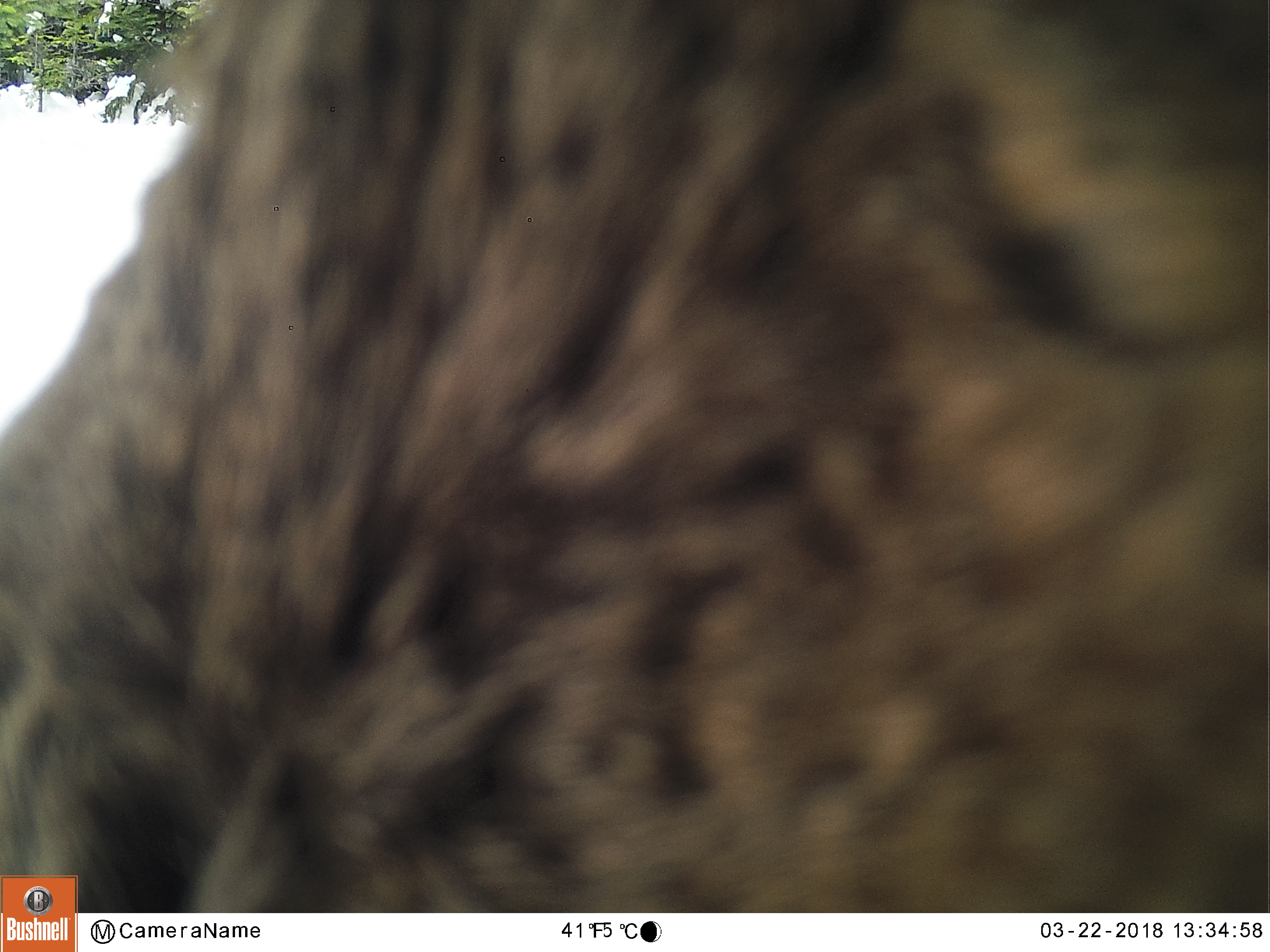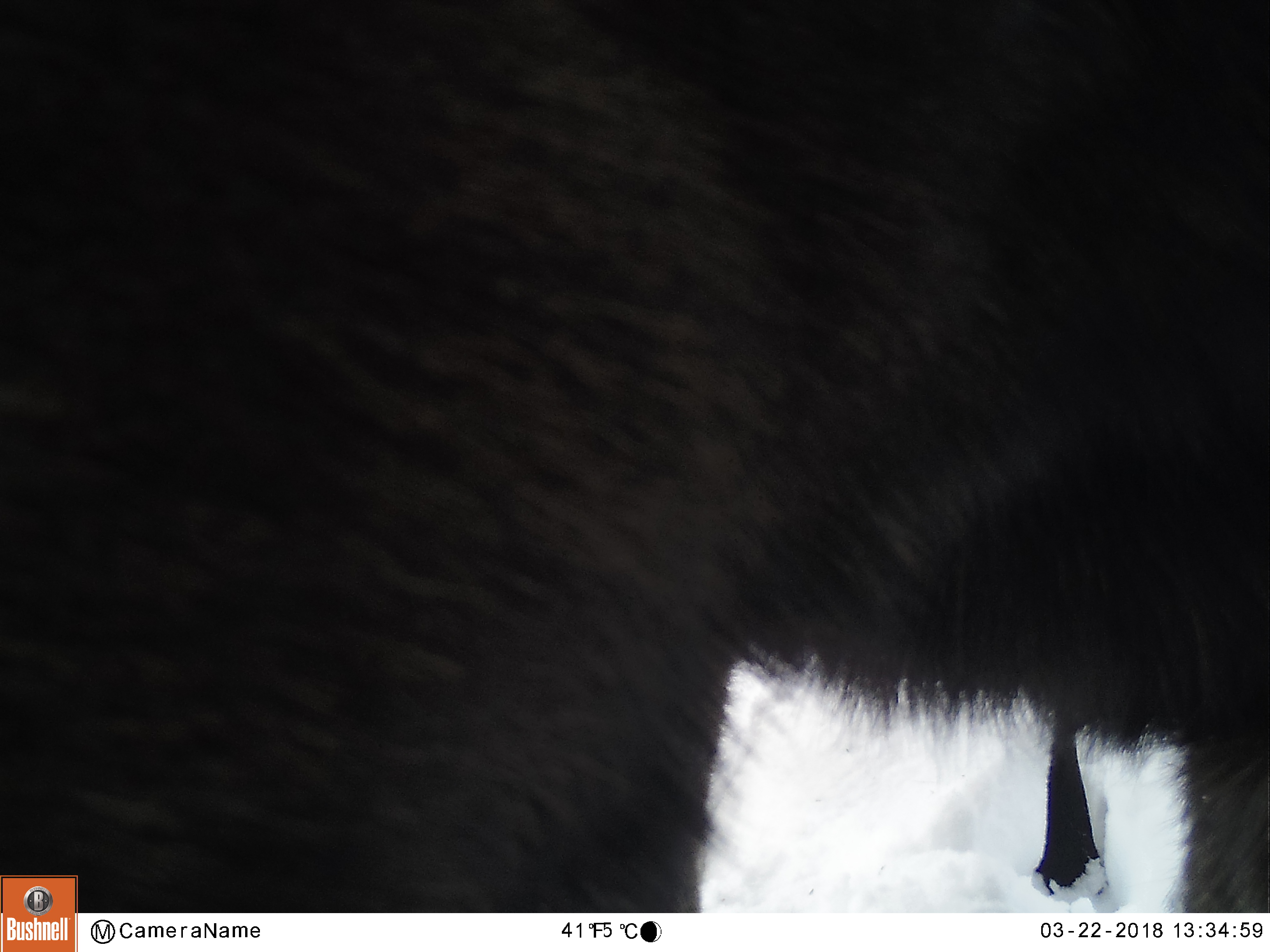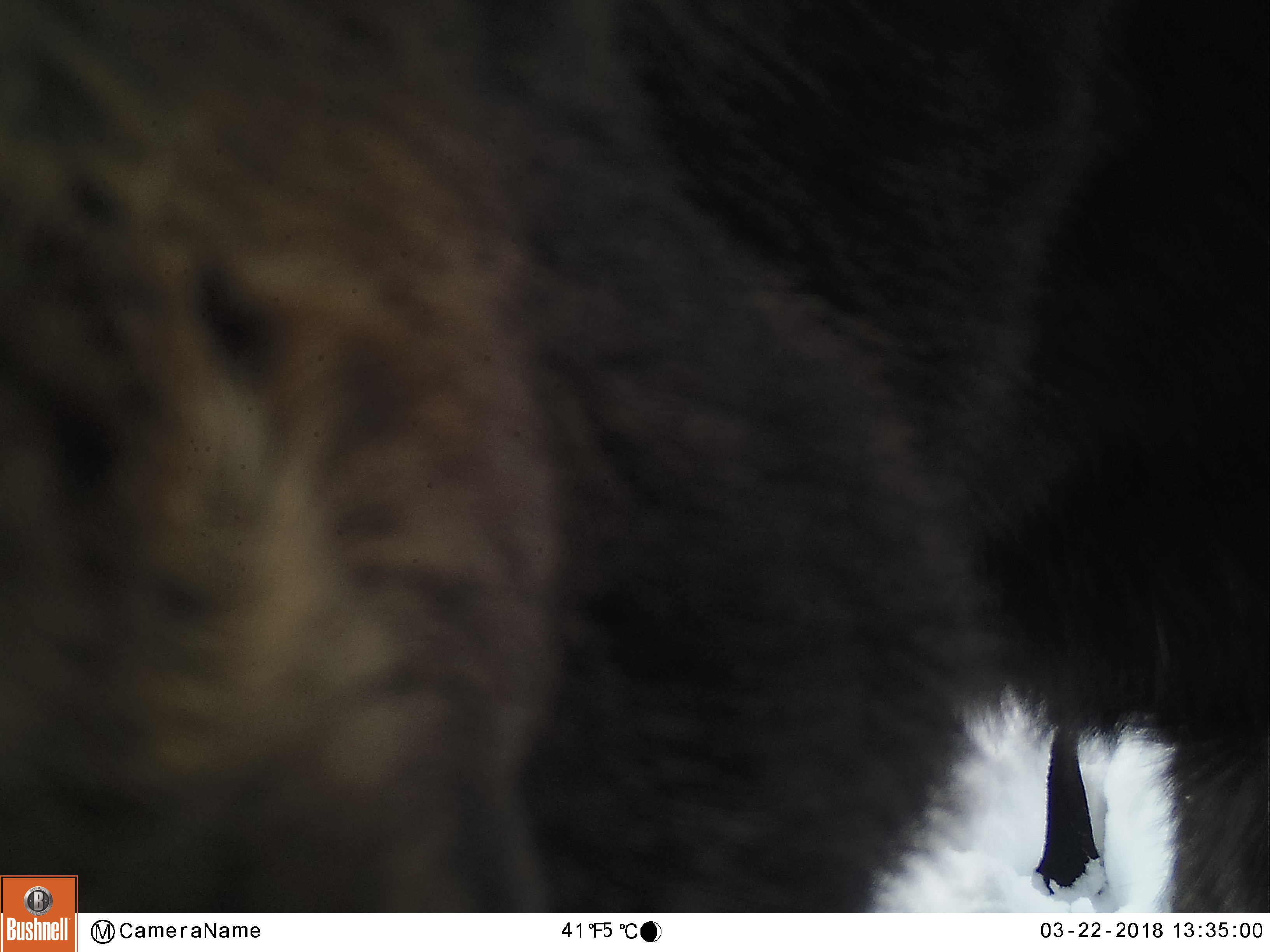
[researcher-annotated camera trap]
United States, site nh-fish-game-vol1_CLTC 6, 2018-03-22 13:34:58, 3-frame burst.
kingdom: Animalia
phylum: Chordata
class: Mammalia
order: Artiodactyla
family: Cervidae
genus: Alces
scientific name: Alces alces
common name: moose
Moose (Alces alces).